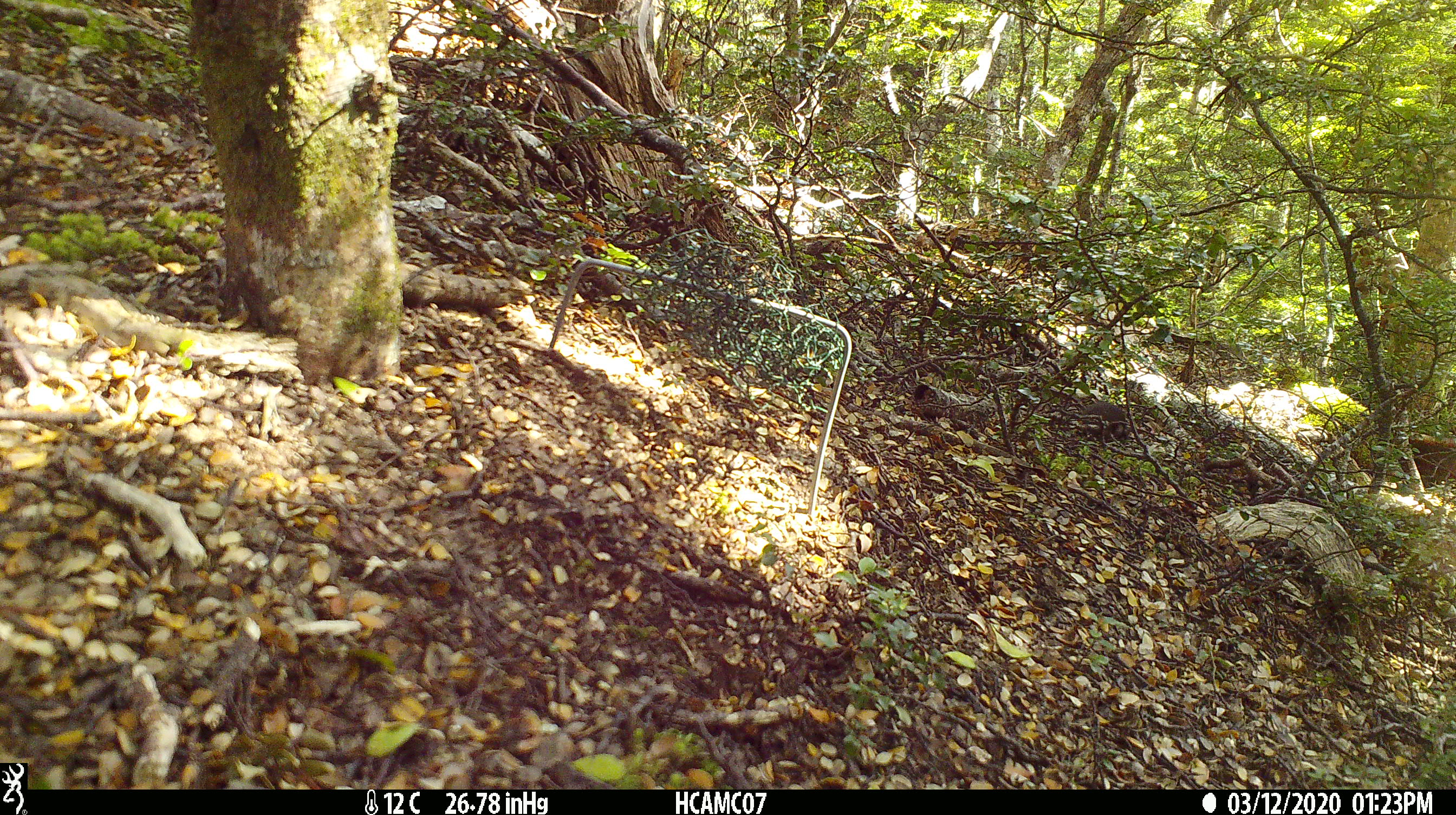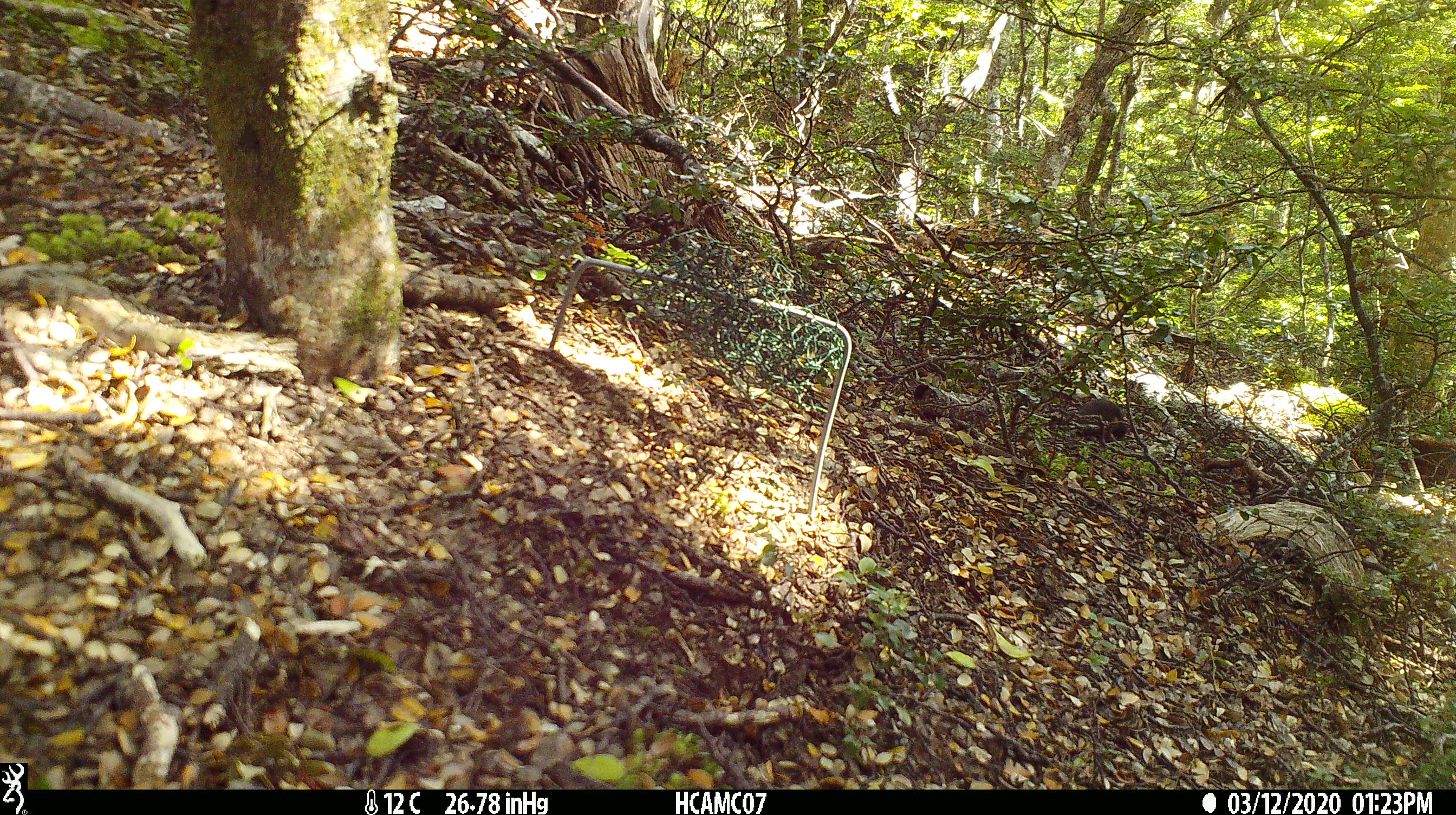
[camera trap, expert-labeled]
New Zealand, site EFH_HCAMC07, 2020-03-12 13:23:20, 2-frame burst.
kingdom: Animalia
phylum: Chordata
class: Mammalia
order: Rodentia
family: Muridae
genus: Mus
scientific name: Mus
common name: mouse